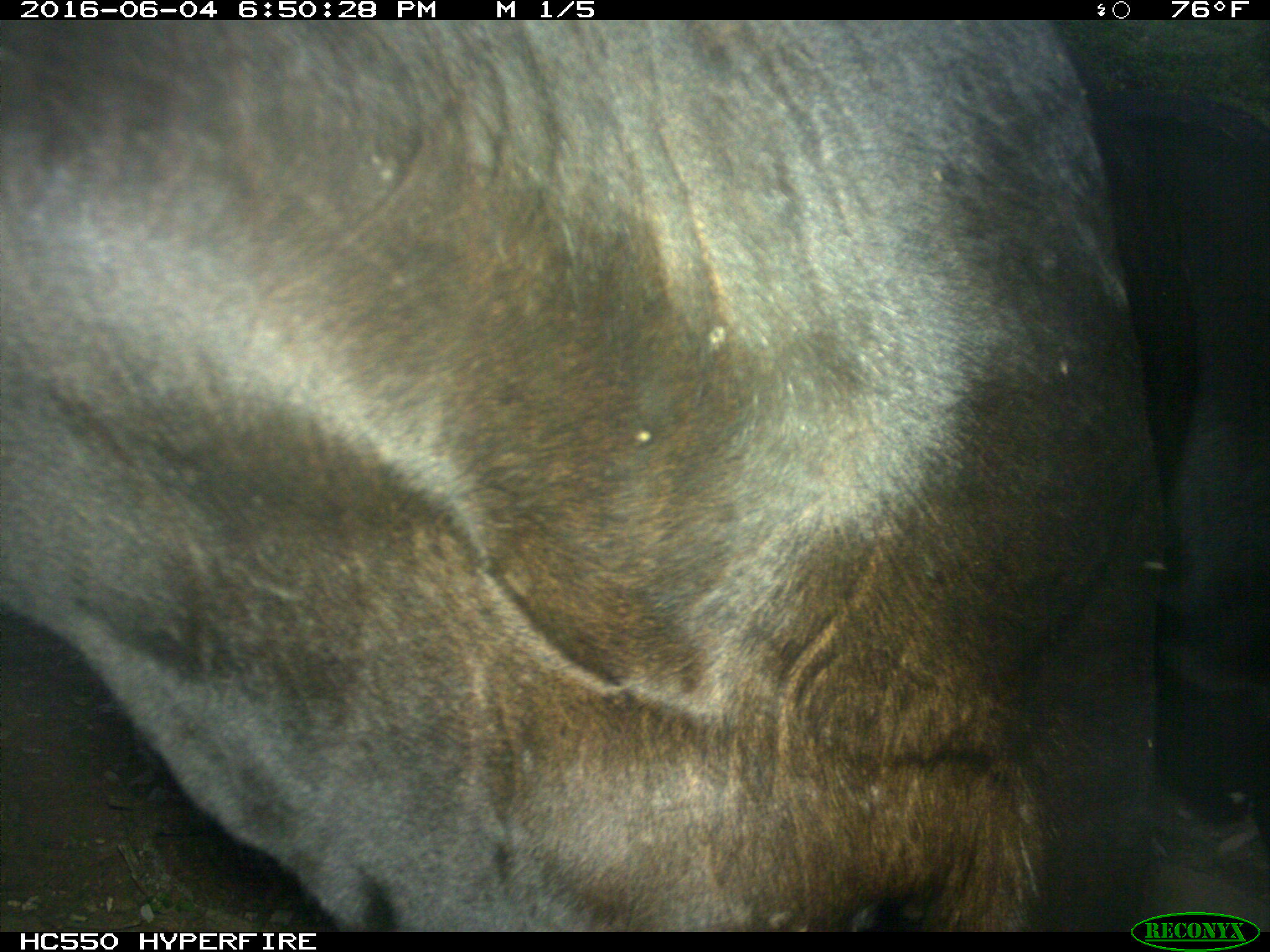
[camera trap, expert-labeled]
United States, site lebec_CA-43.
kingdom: Animalia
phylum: Chordata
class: Mammalia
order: Artiodactyla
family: Bovidae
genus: Bos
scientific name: Bos taurus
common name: domestic cow